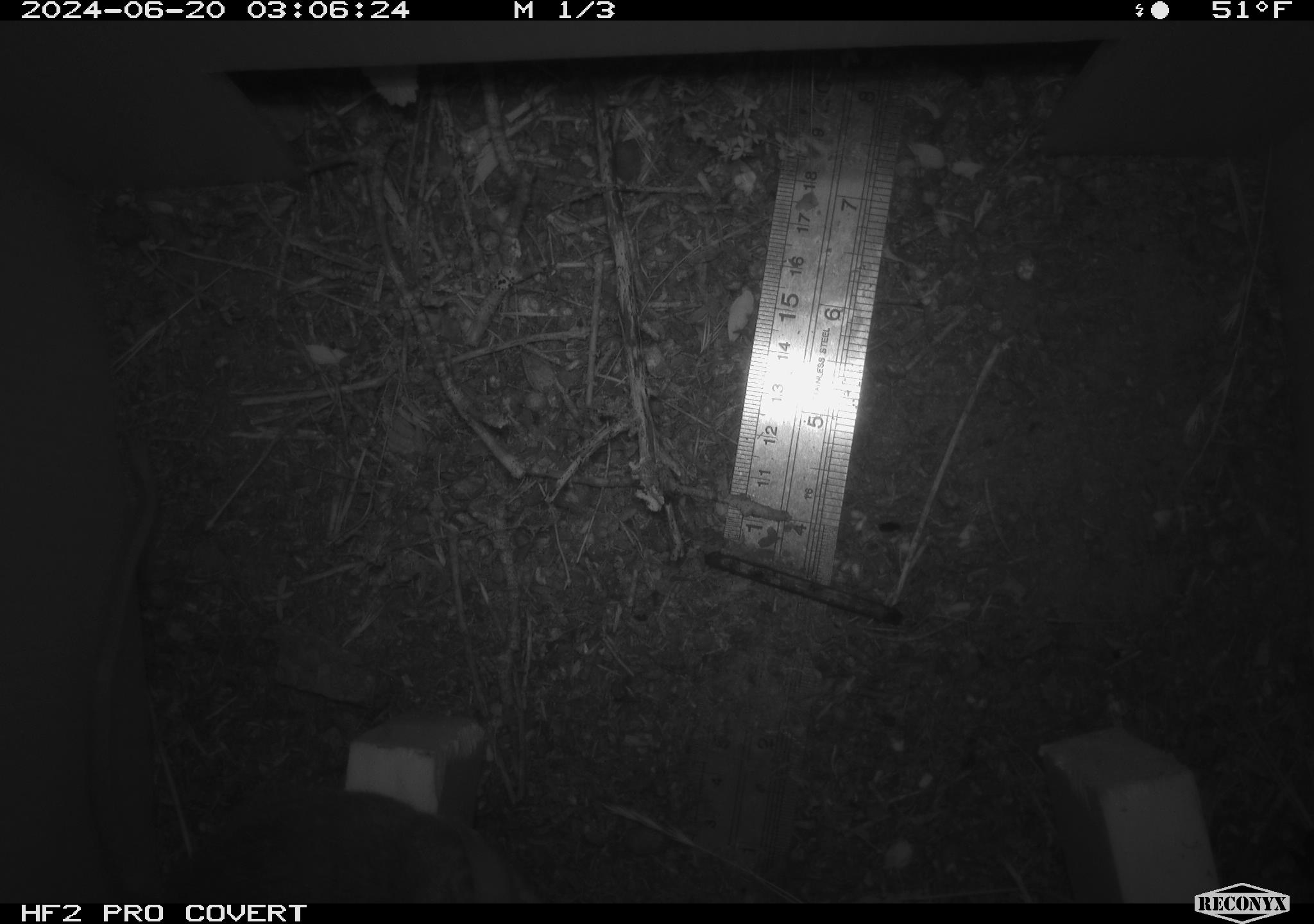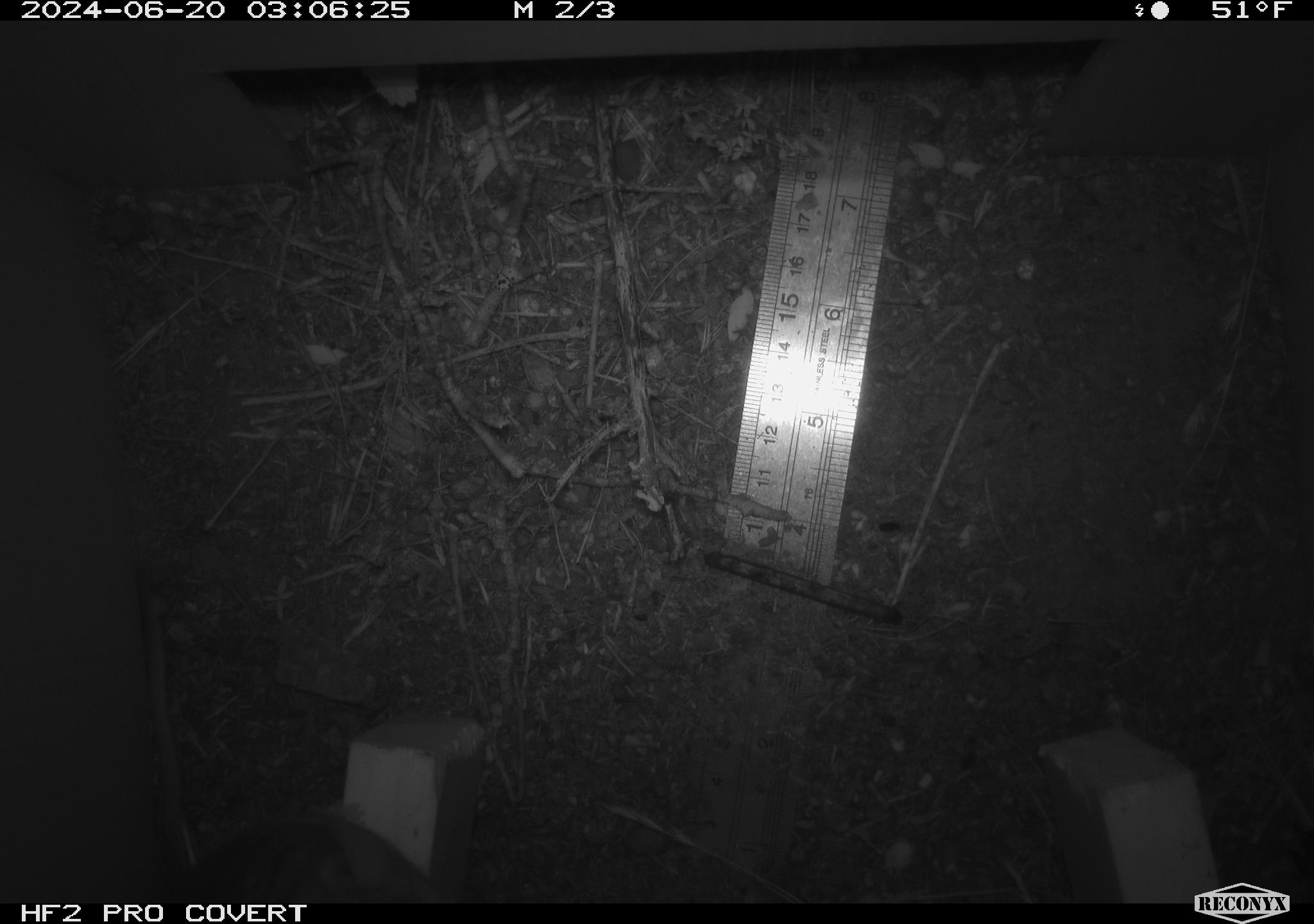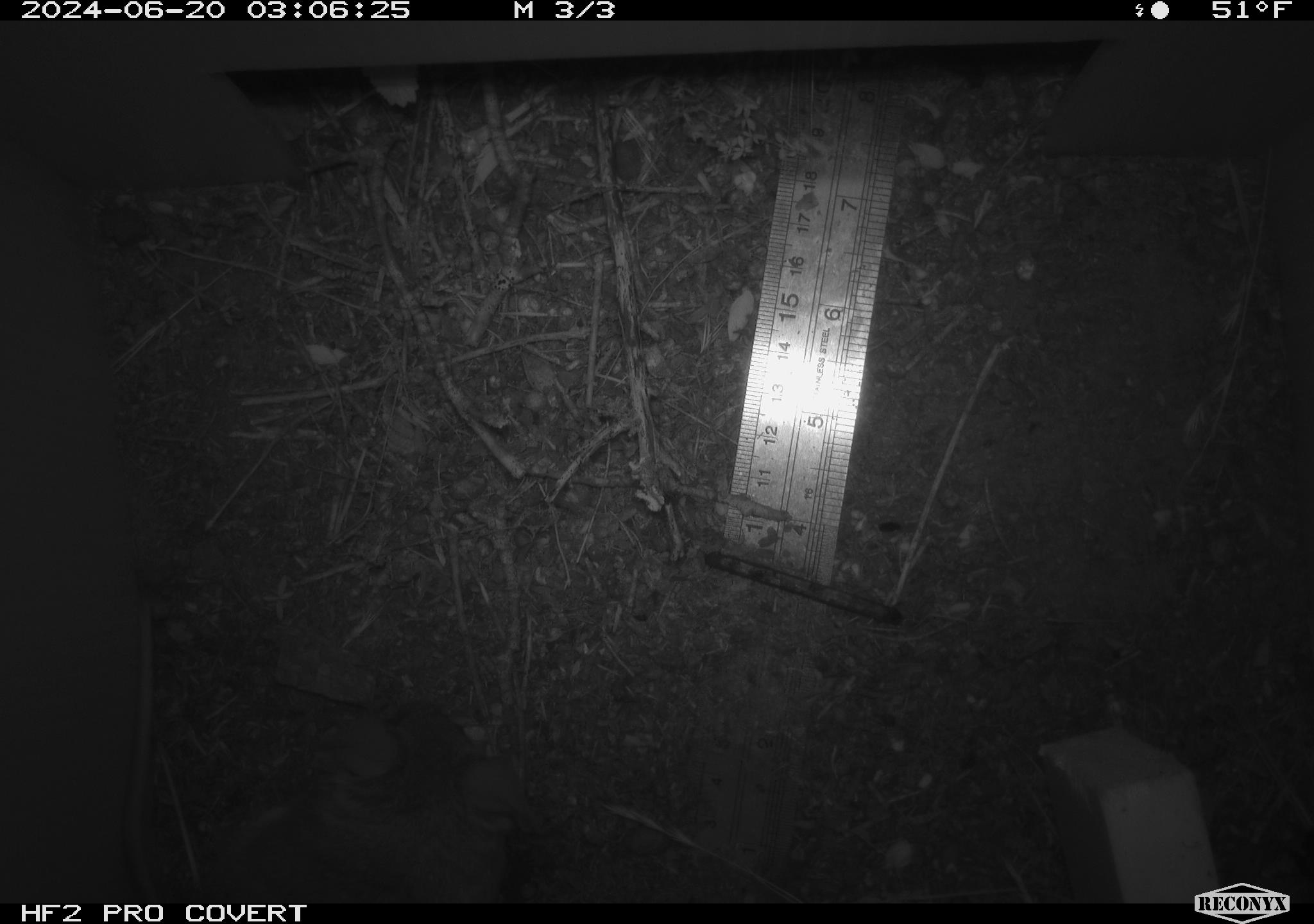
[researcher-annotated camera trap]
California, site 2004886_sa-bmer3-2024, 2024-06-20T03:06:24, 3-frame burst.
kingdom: Animalia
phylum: Chordata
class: Mammalia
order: Rodentia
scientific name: Rodentia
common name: mouse species